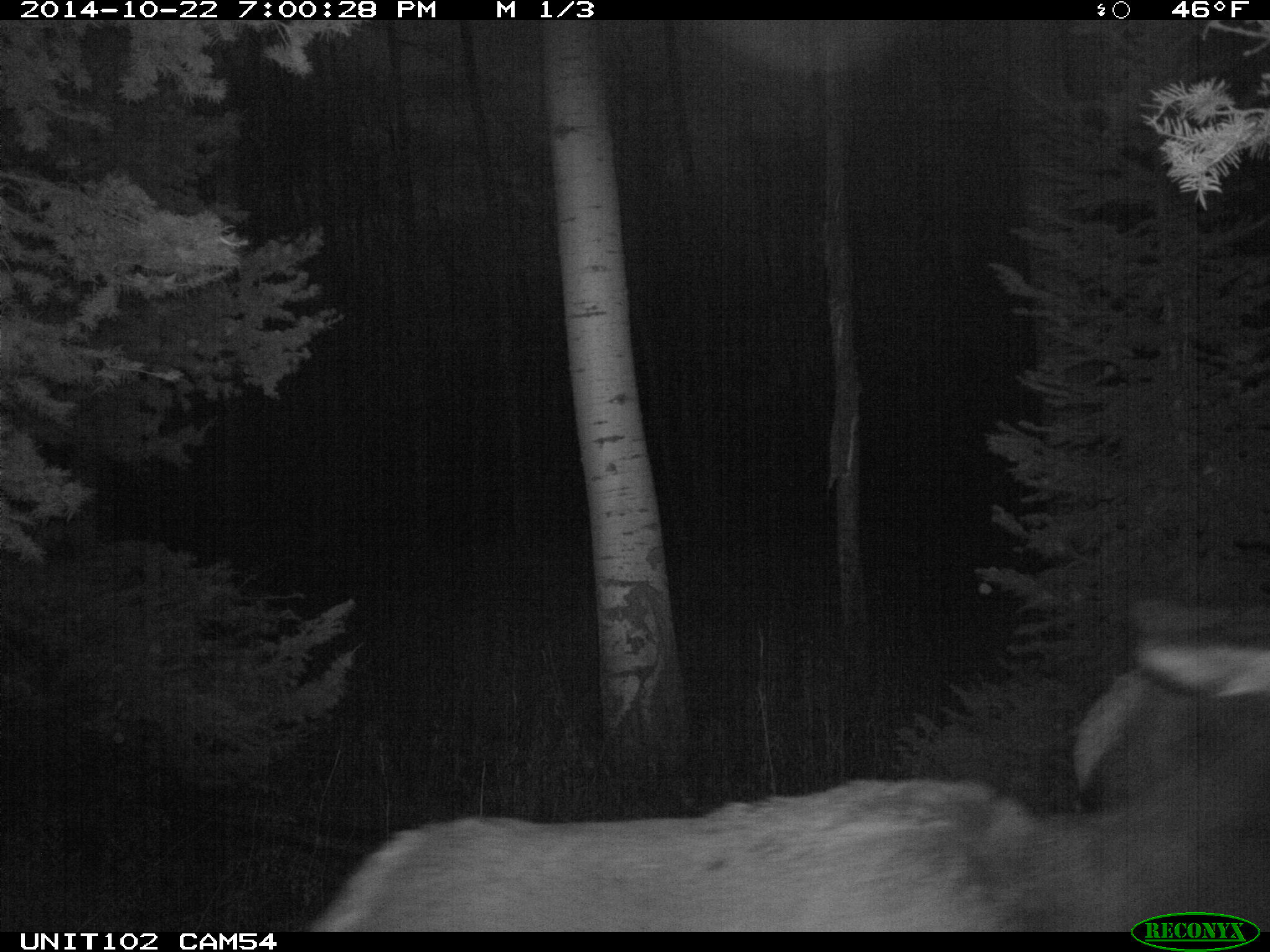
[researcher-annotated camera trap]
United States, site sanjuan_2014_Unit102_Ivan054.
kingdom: Animalia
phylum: Chordata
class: Mammalia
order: Artiodactyla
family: Cervidae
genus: Cervus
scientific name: Cervus elaphus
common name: red deer